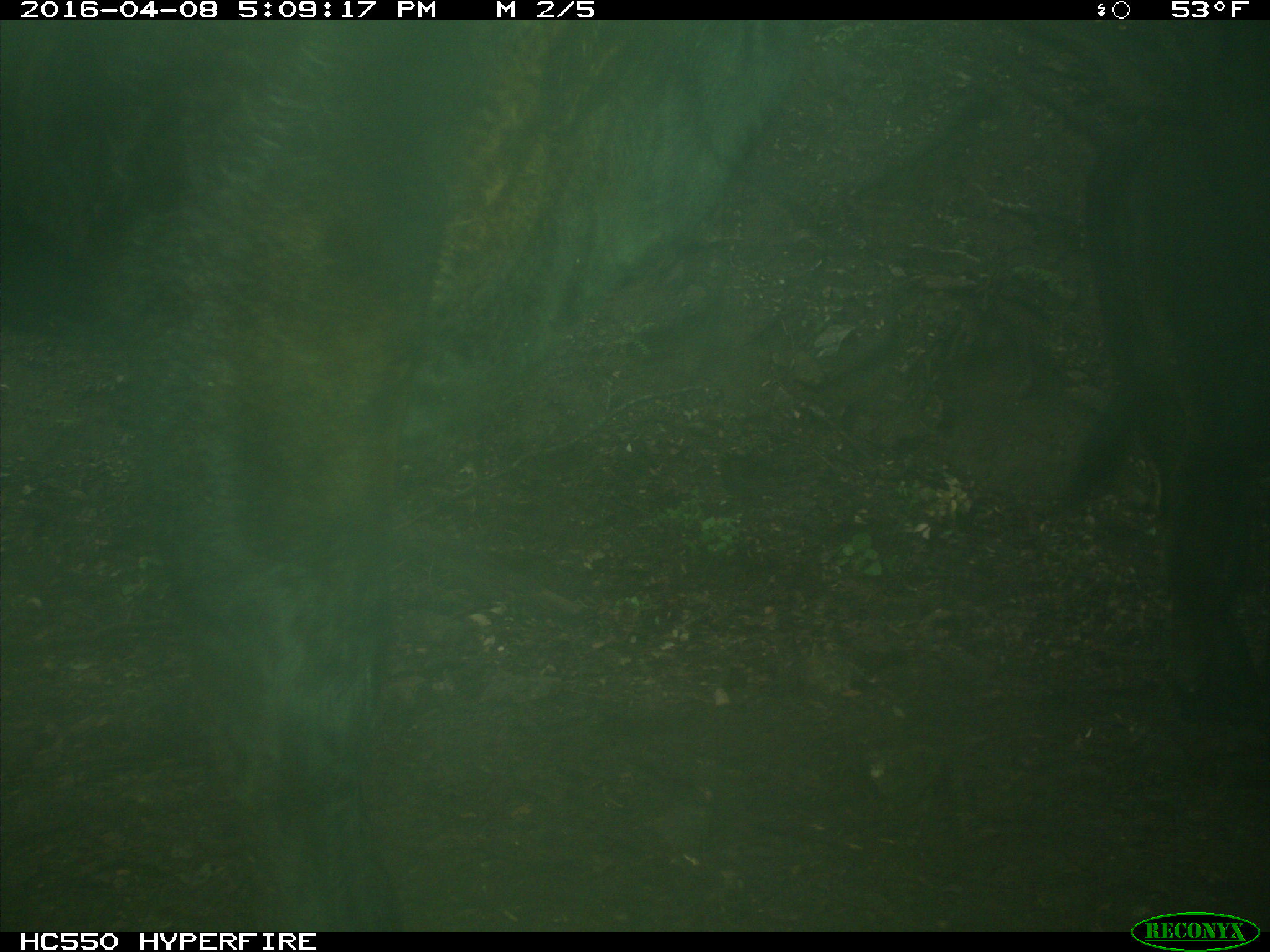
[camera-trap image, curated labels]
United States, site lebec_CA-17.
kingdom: Animalia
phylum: Chordata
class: Mammalia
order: Artiodactyla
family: Bovidae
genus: Bos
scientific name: Bos taurus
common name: domestic cow